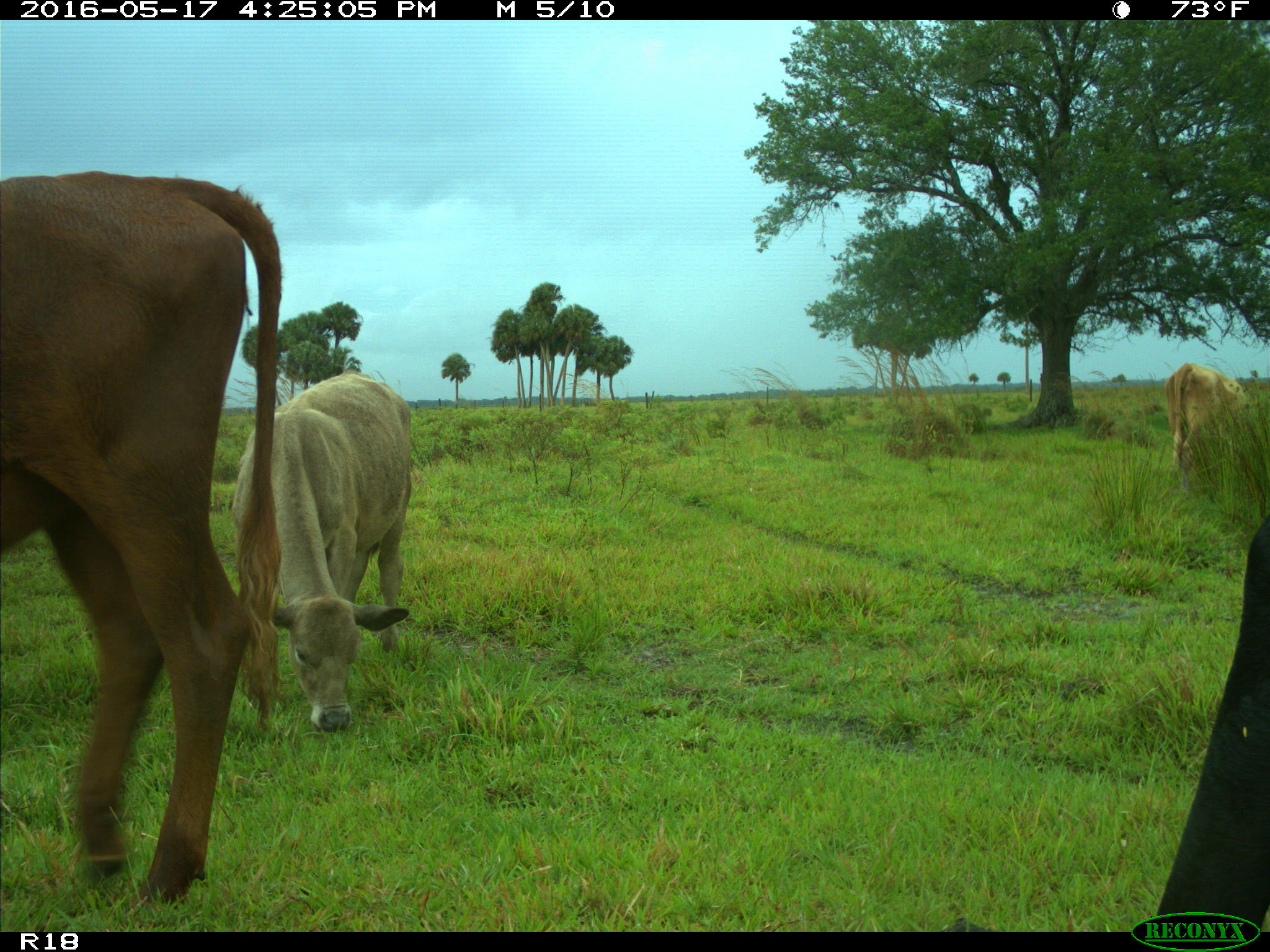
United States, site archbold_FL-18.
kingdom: Animalia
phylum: Chordata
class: Mammalia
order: Artiodactyla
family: Bovidae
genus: Bos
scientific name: Bos taurus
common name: domestic cow